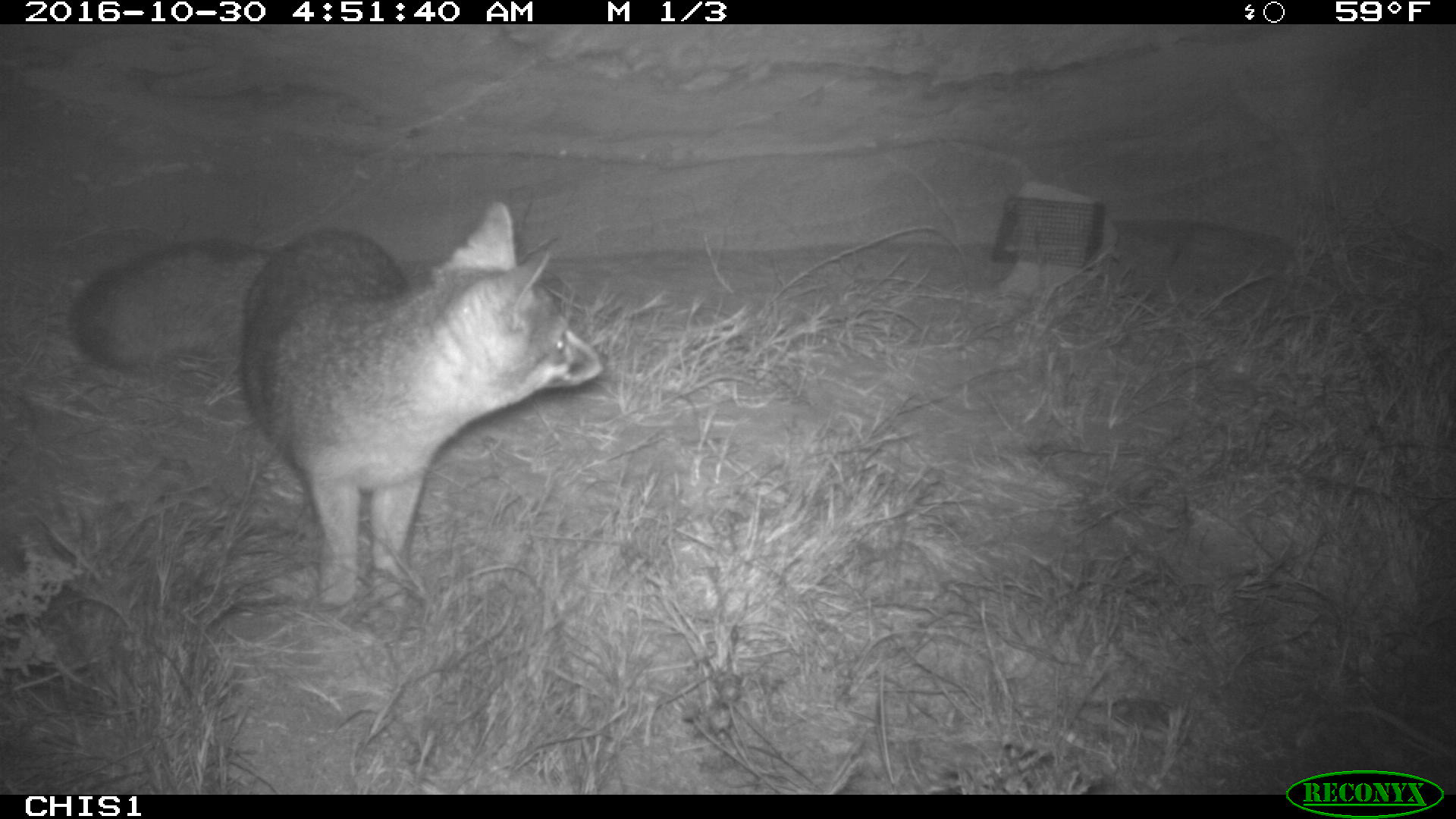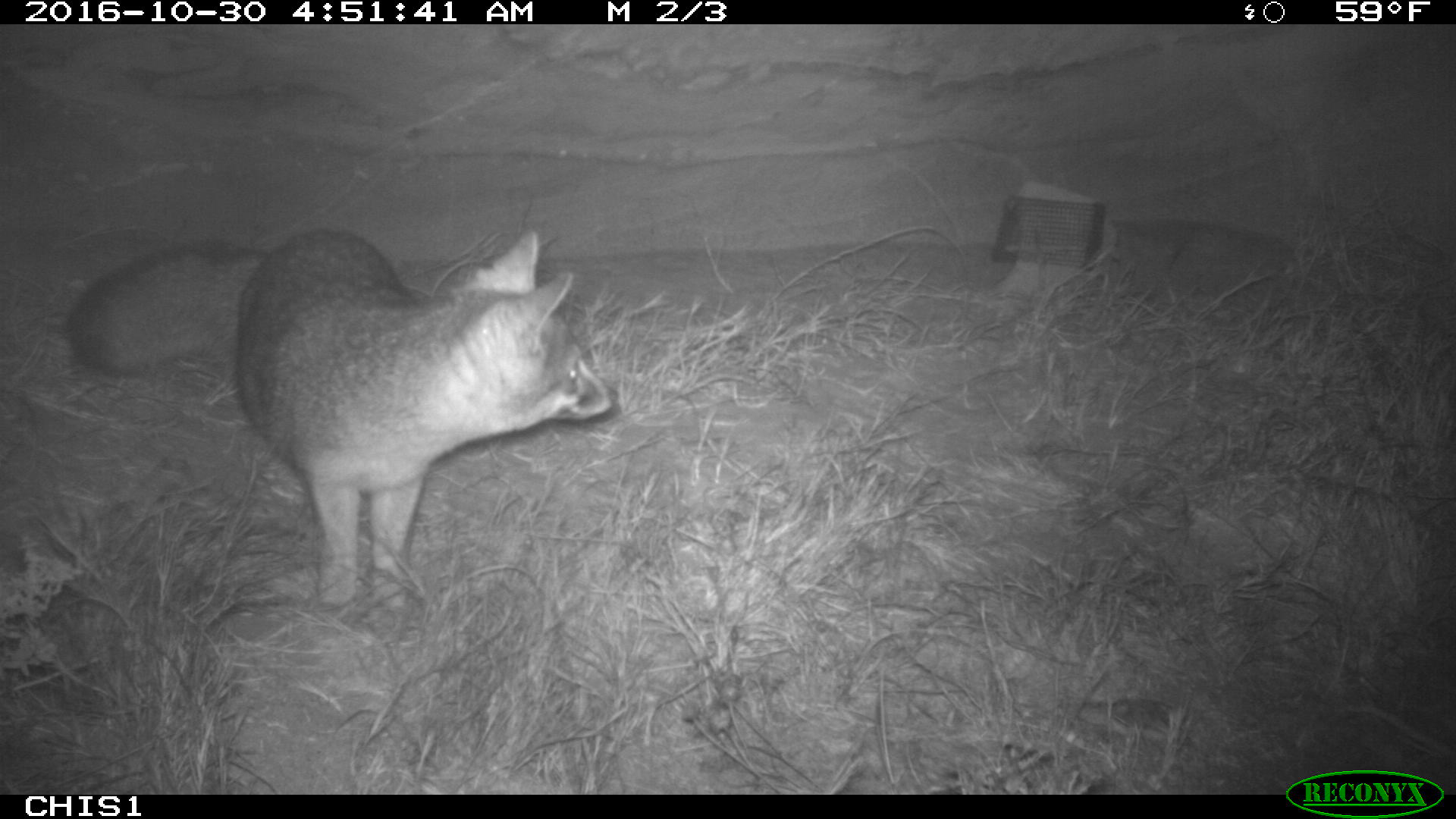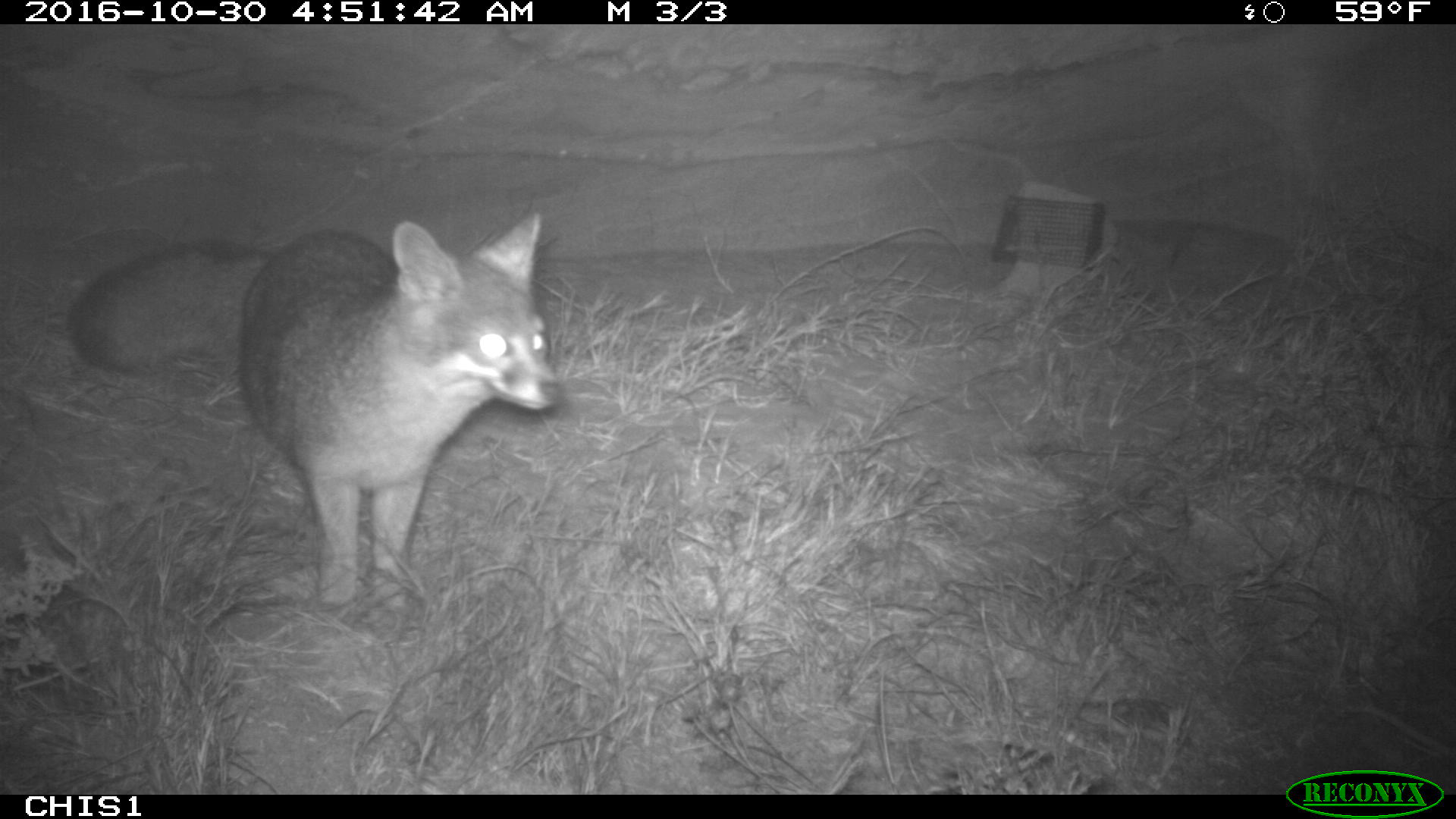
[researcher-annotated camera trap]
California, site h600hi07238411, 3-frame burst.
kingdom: Animalia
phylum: Chordata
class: Mammalia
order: Carnivora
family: Canidae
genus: Urocyon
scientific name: Urocyon littoralis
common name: island fox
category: fox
Fox (island fox) (Urocyon littoralis).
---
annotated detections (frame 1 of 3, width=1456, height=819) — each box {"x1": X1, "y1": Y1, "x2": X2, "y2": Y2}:
fox: {"x1": 67, "y1": 198, "x2": 605, "y2": 615}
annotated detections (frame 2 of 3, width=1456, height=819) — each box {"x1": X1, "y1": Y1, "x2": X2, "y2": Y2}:
fox: {"x1": 67, "y1": 229, "x2": 620, "y2": 613}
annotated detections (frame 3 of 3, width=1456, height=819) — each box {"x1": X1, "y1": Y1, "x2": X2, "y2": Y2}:
fox: {"x1": 61, "y1": 206, "x2": 561, "y2": 618}